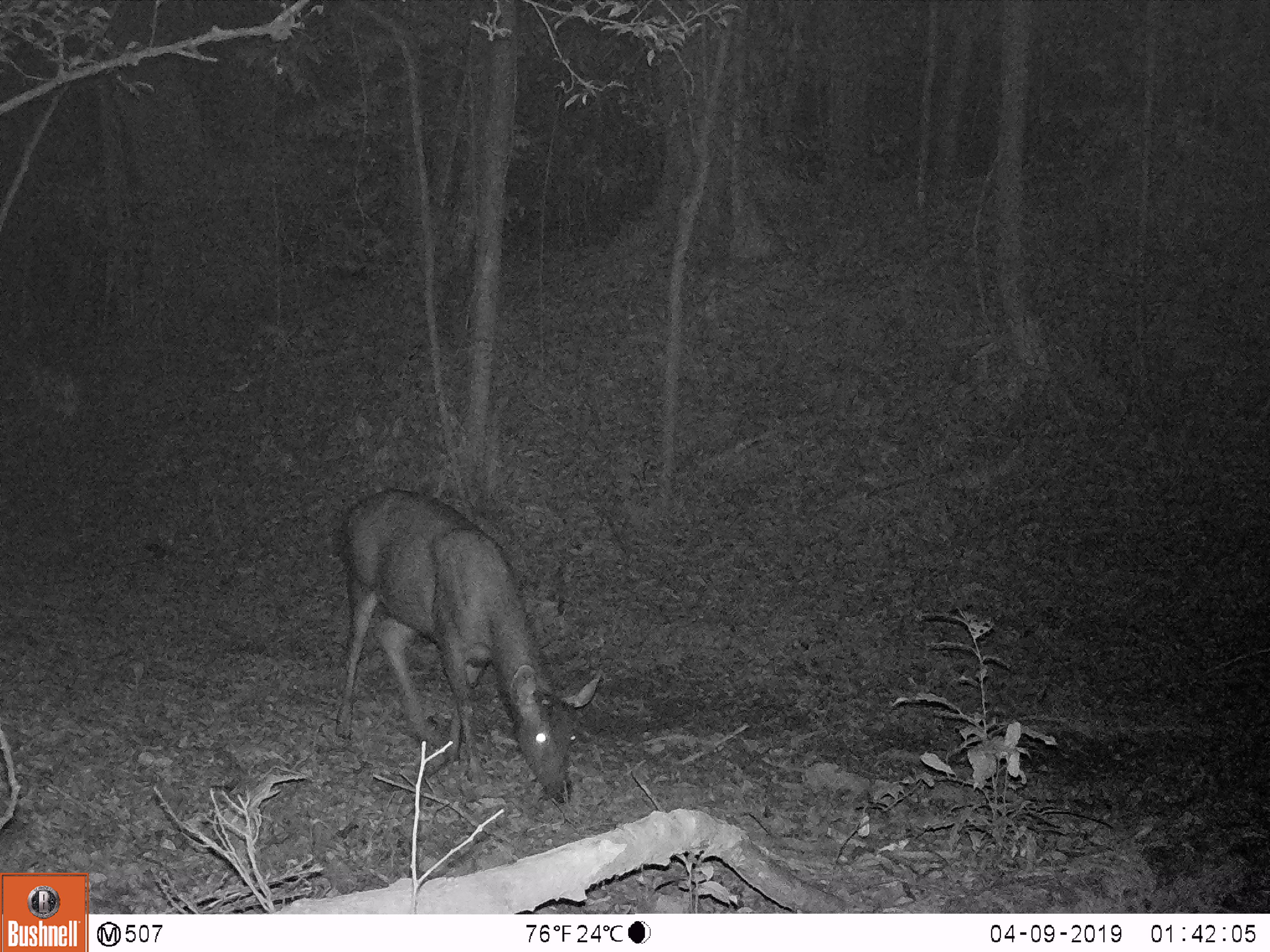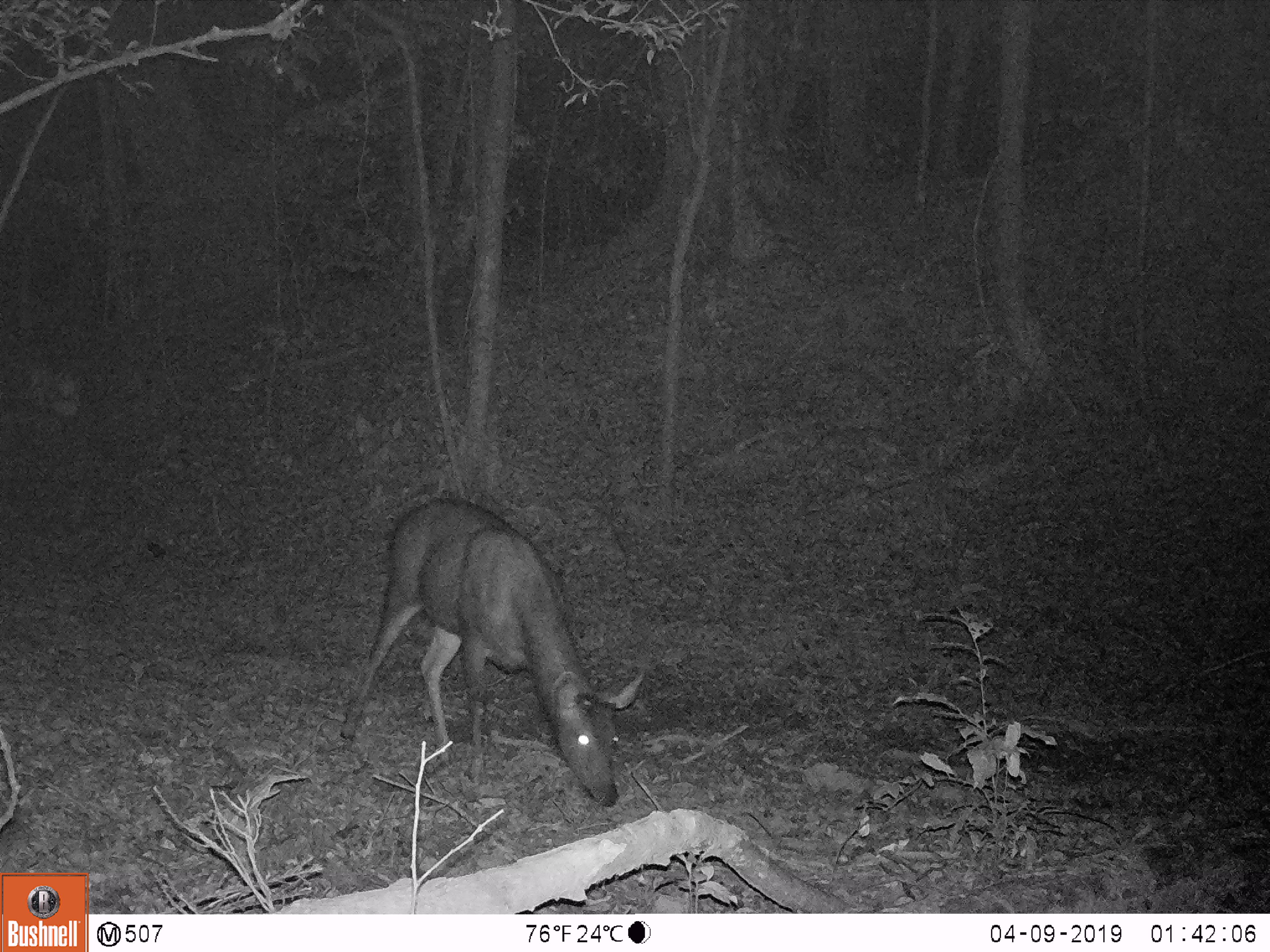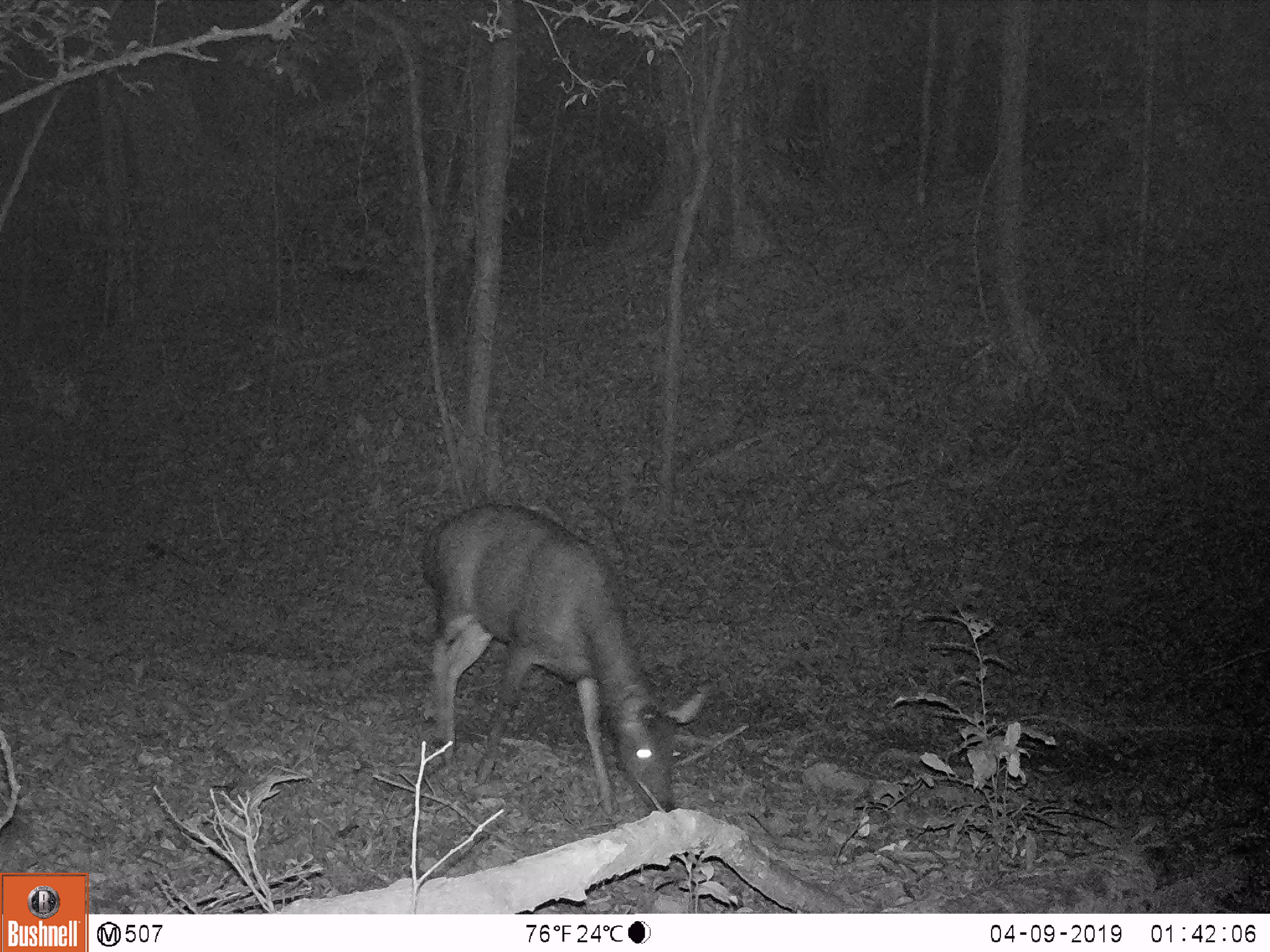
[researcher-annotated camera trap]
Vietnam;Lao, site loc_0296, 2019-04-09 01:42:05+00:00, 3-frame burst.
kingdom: Animalia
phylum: Chordata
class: Mammalia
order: Artiodactyla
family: Cervidae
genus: Rusa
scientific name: Rusa unicolor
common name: sambar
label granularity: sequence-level